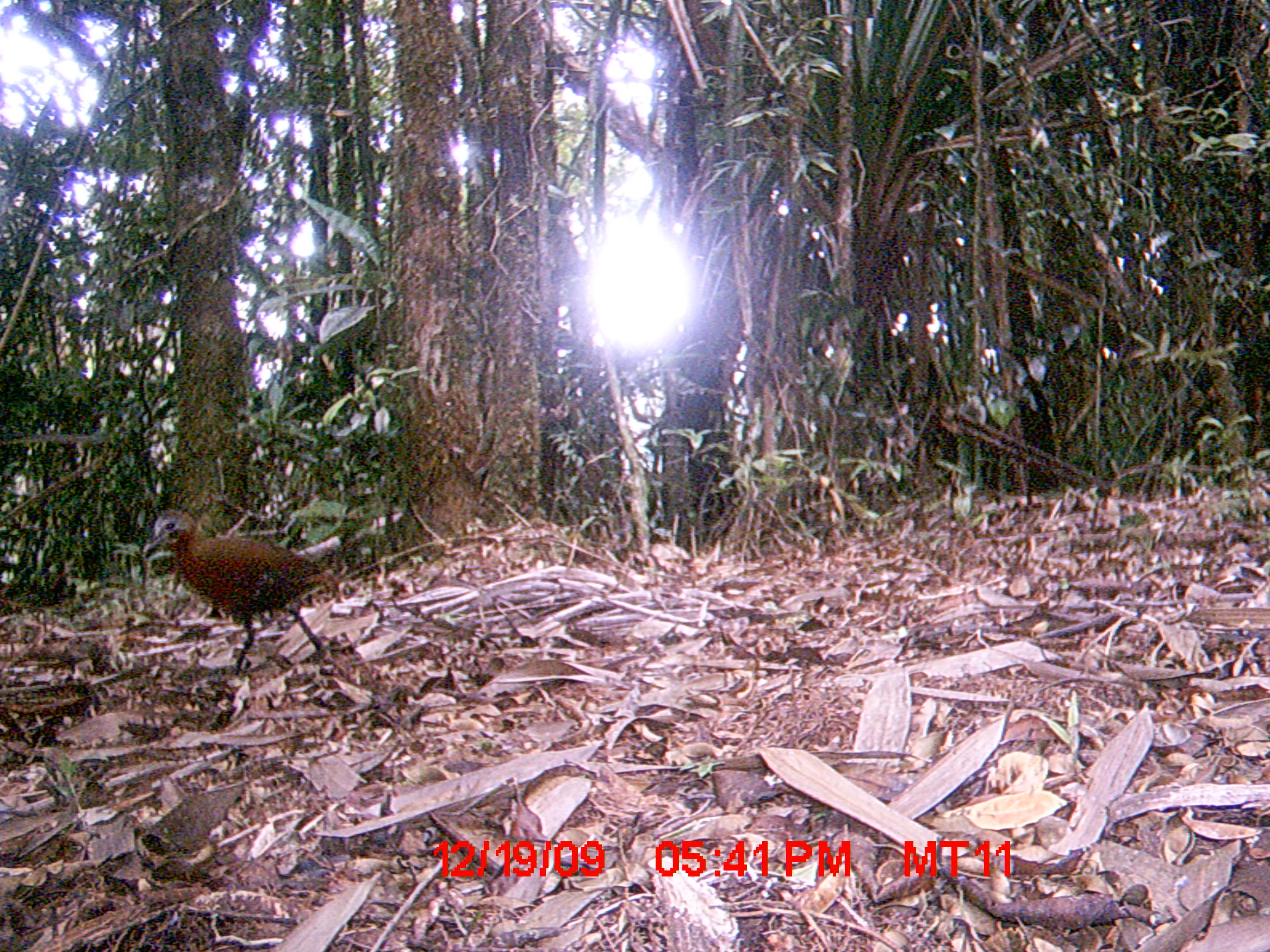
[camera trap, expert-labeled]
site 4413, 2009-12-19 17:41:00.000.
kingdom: Animalia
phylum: Chordata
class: Aves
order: Gruiformes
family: Sarothruridae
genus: Mentocrex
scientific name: Mentocrex kioloides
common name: madagascar wood rail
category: canirallus kioloides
Canirallus kioloides (madagascar wood rail) (Mentocrex kioloides), count 1.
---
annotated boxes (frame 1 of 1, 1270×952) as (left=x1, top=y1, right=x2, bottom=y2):
canirallus kioloides: (left=142, top=507, right=340, bottom=677)